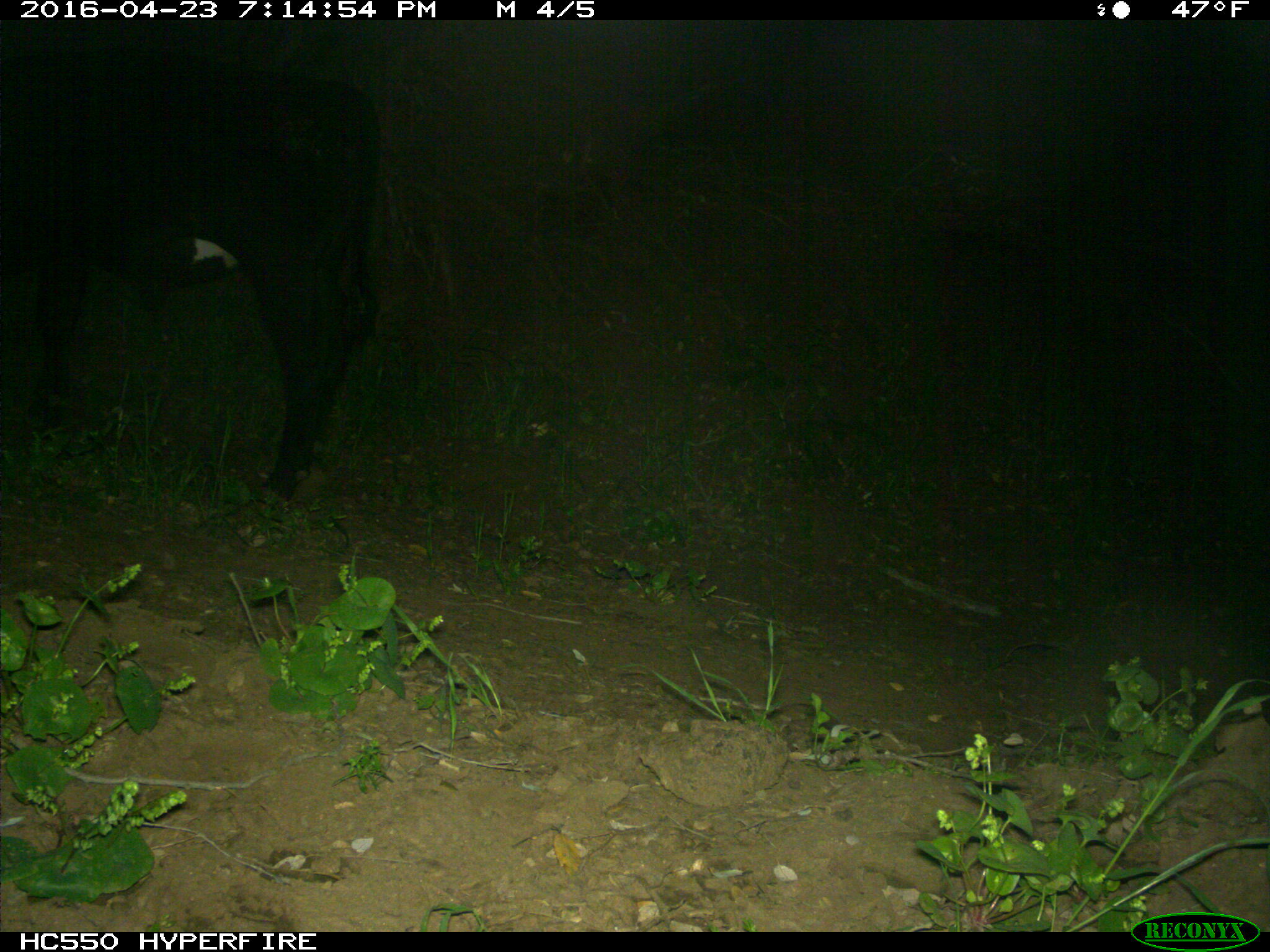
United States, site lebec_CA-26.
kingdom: Animalia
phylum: Chordata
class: Mammalia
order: Artiodactyla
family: Bovidae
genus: Bos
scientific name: Bos taurus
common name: domestic cow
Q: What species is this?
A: Bos taurus (domestic cow).